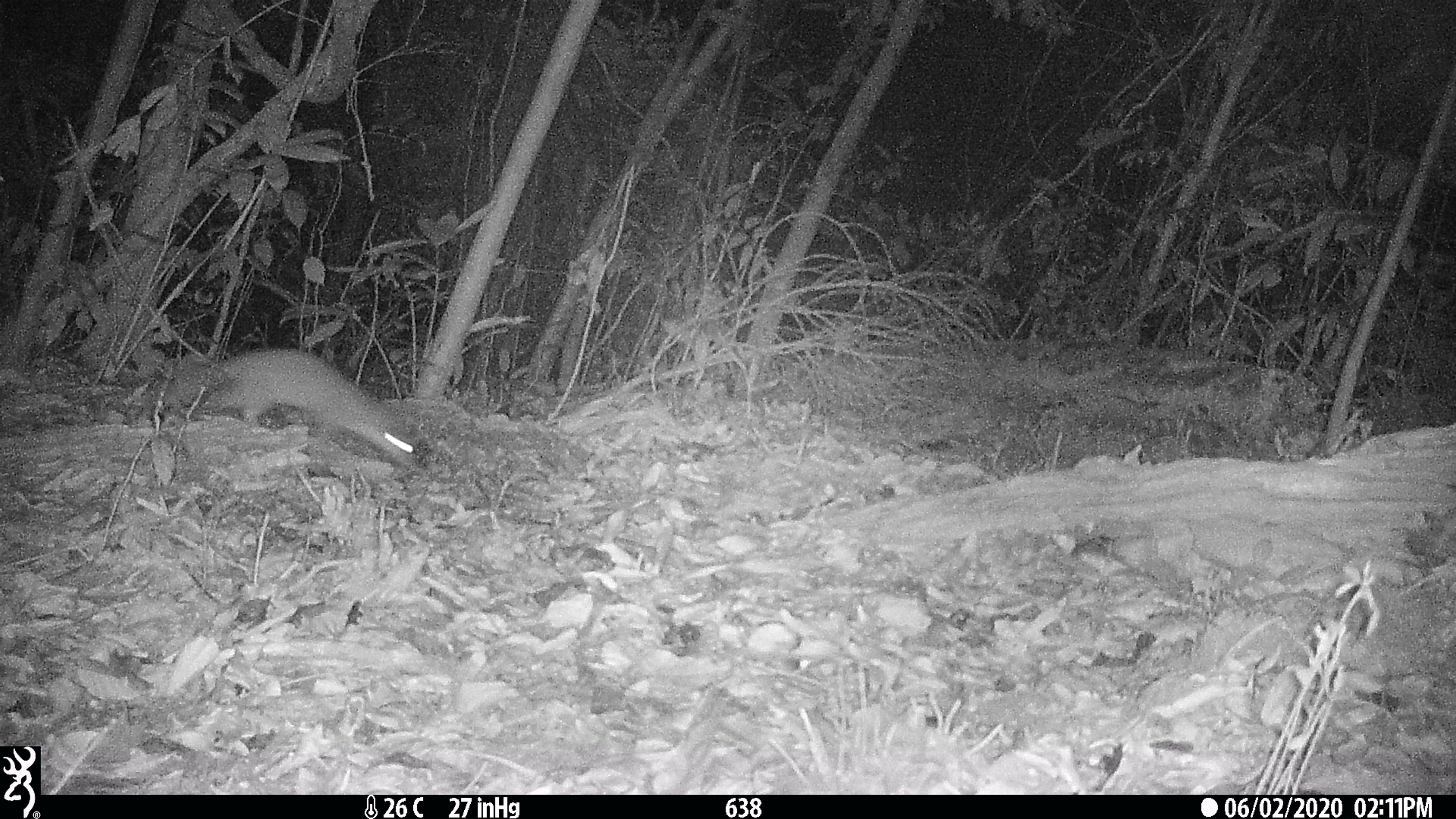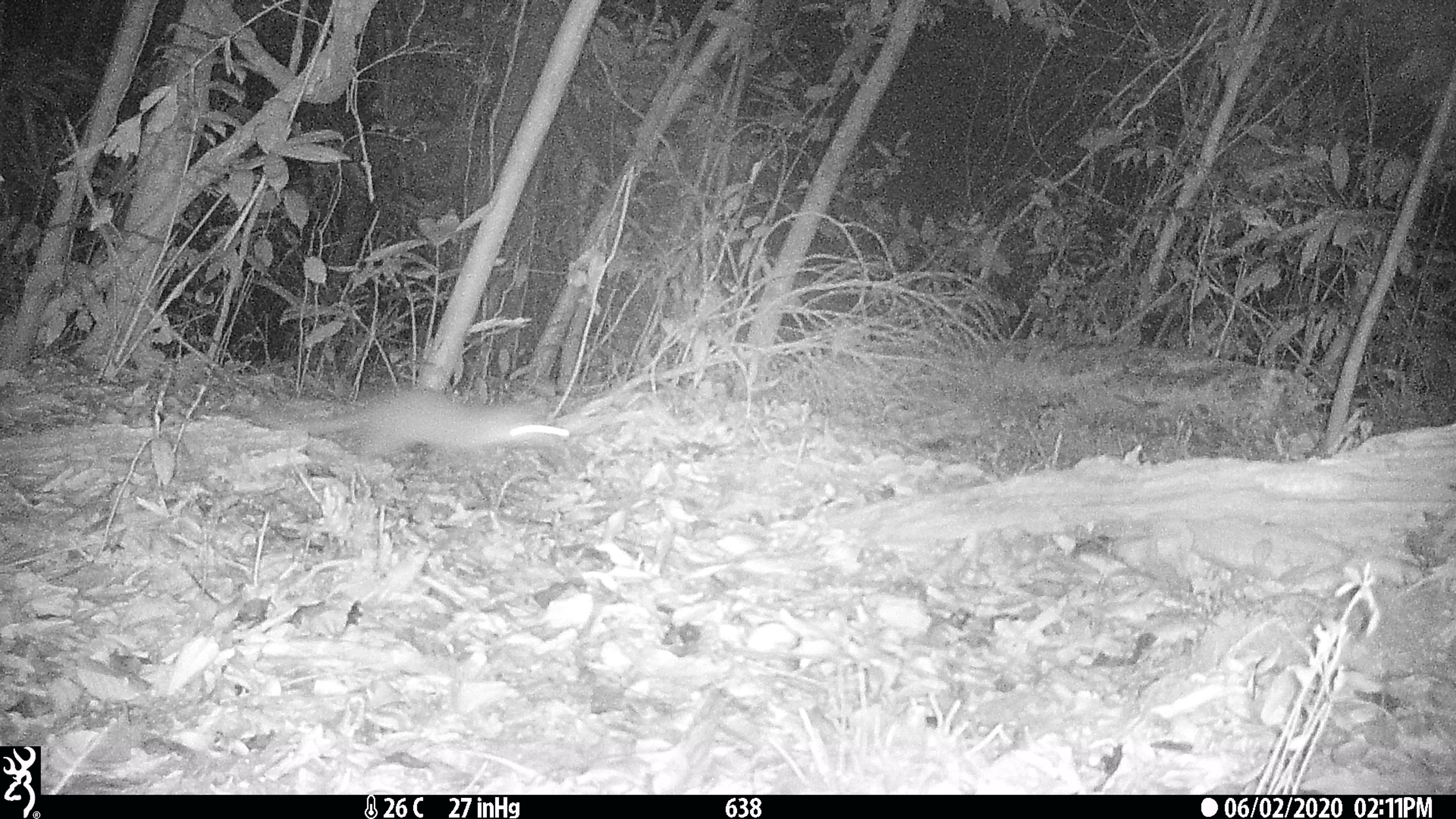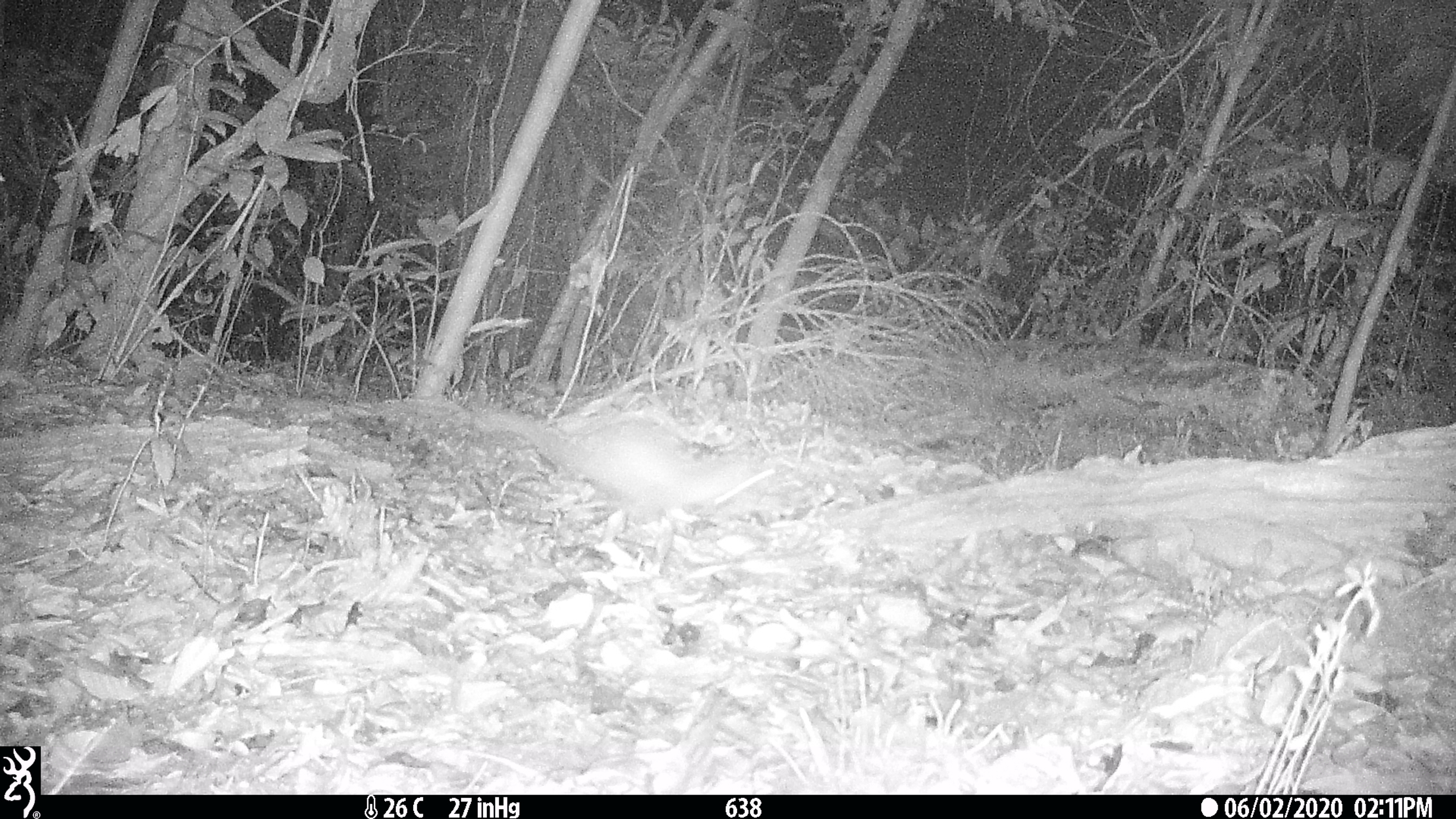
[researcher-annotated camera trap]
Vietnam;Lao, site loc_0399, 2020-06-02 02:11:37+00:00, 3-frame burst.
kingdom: Animalia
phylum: Chordata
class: Mammalia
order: Carnivora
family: Mustelidae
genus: Melogale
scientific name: Melogale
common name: ferret badger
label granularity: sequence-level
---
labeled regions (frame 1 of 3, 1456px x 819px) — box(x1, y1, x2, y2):
ferret badger: box(138, 347, 418, 464)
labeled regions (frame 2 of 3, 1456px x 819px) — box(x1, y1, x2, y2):
ferret badger: box(255, 384, 571, 461)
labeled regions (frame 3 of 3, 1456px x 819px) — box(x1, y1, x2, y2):
ferret badger: box(472, 408, 775, 522)